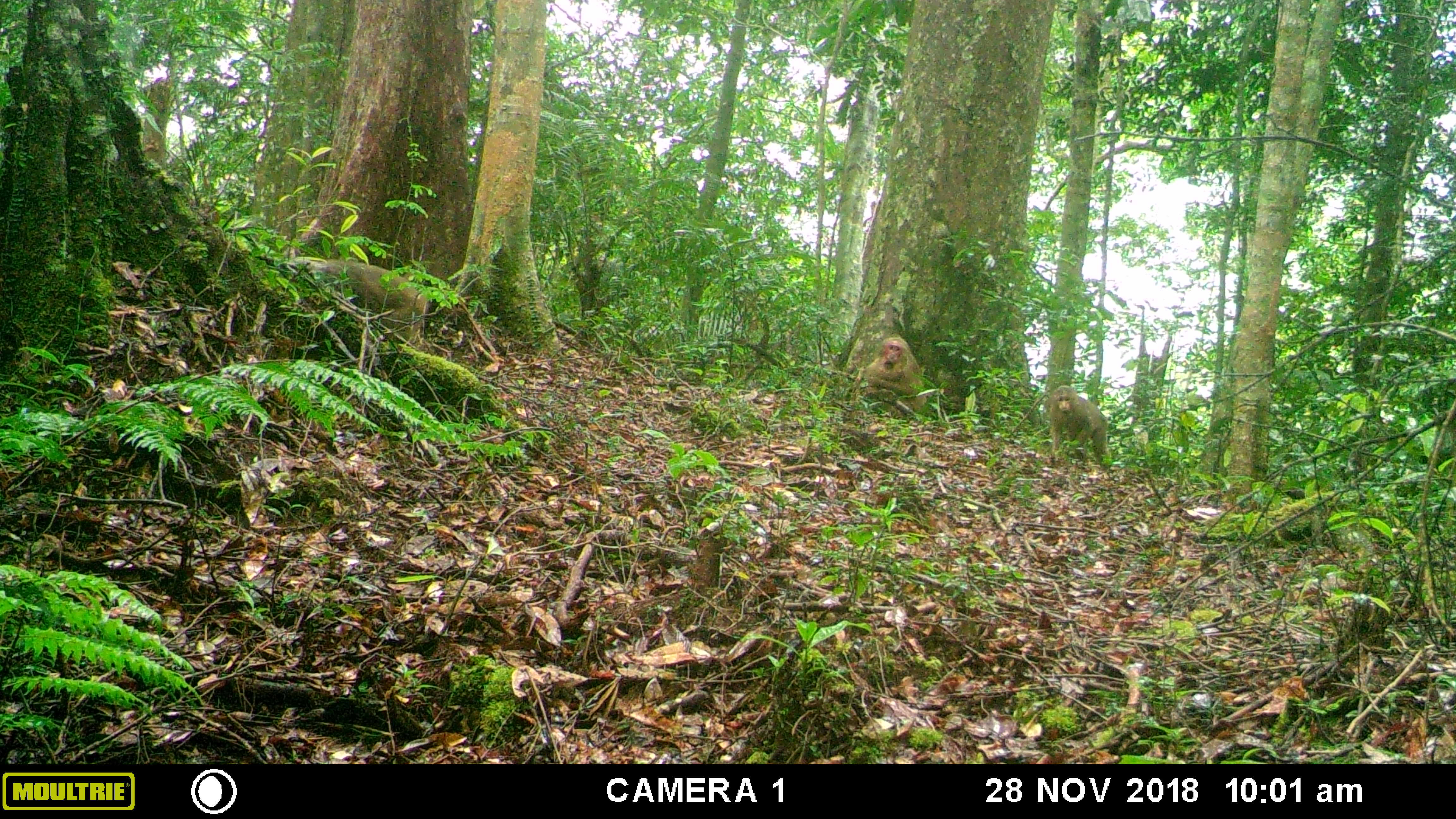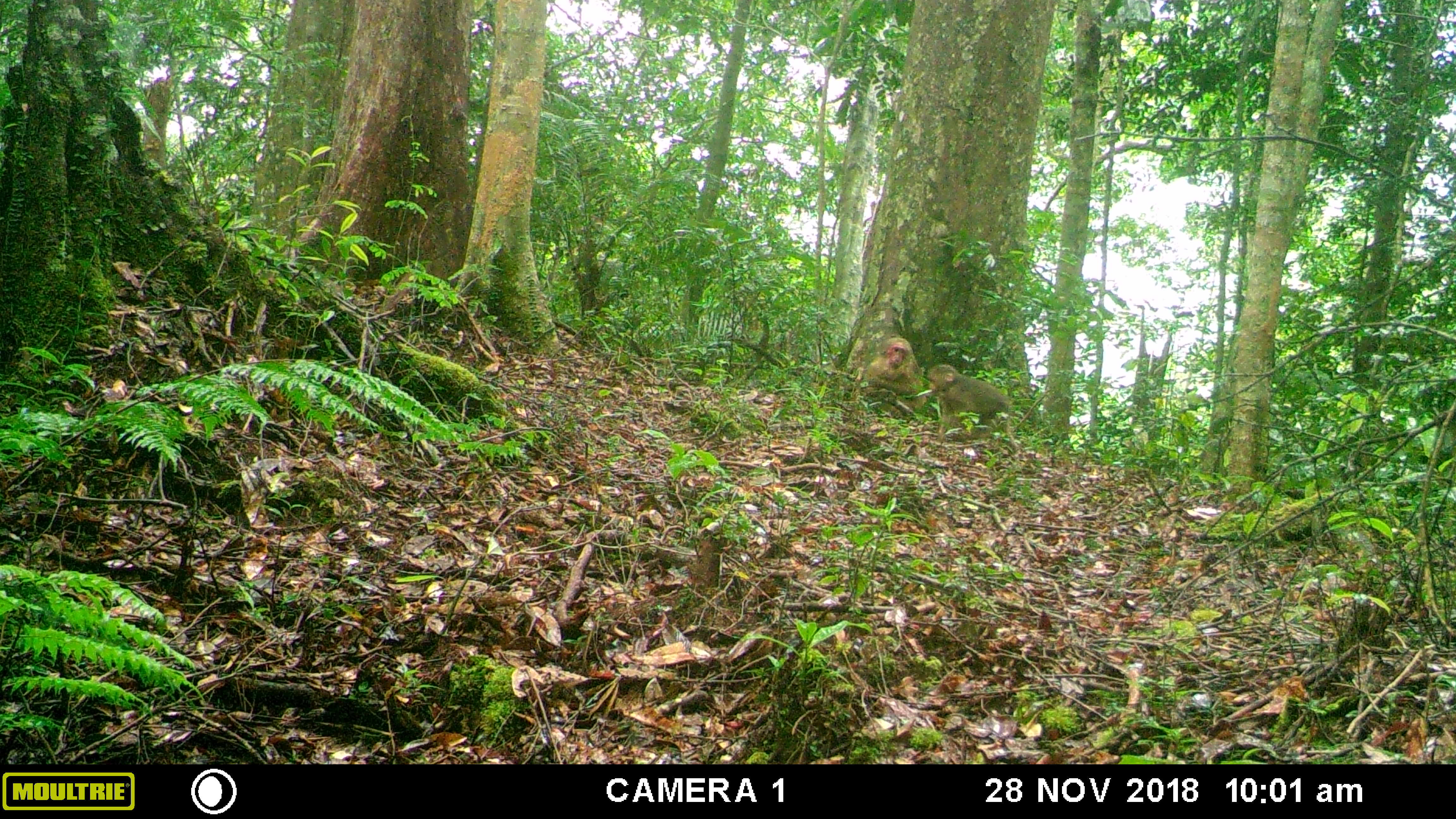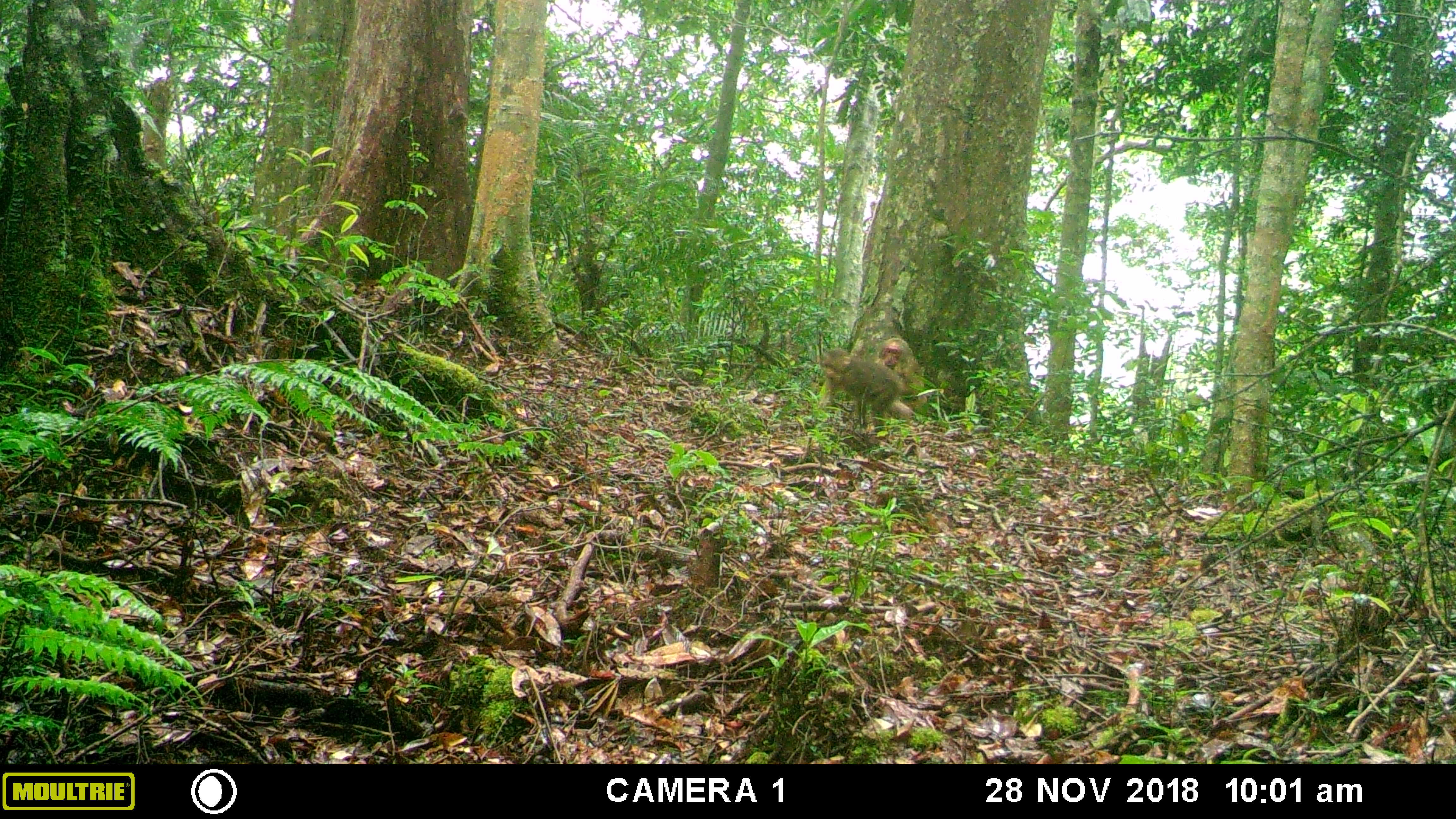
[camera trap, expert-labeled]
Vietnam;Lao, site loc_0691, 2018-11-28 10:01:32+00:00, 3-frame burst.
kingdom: Animalia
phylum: Chordata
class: Mammalia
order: Primates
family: Cercopithecidae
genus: Macaca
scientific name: Macaca arctoides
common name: stump-tailed macaque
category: stump tailed macaque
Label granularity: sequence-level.